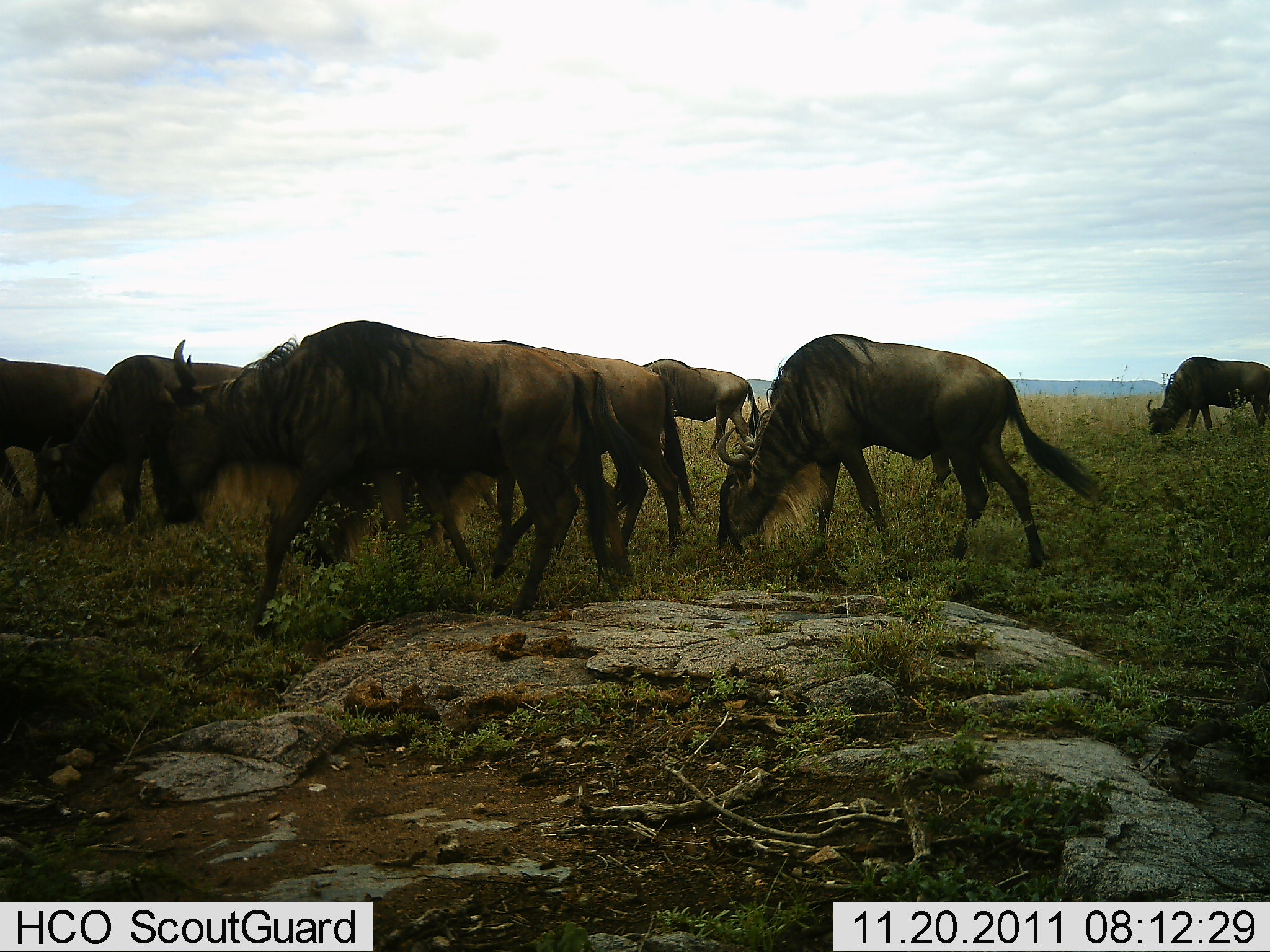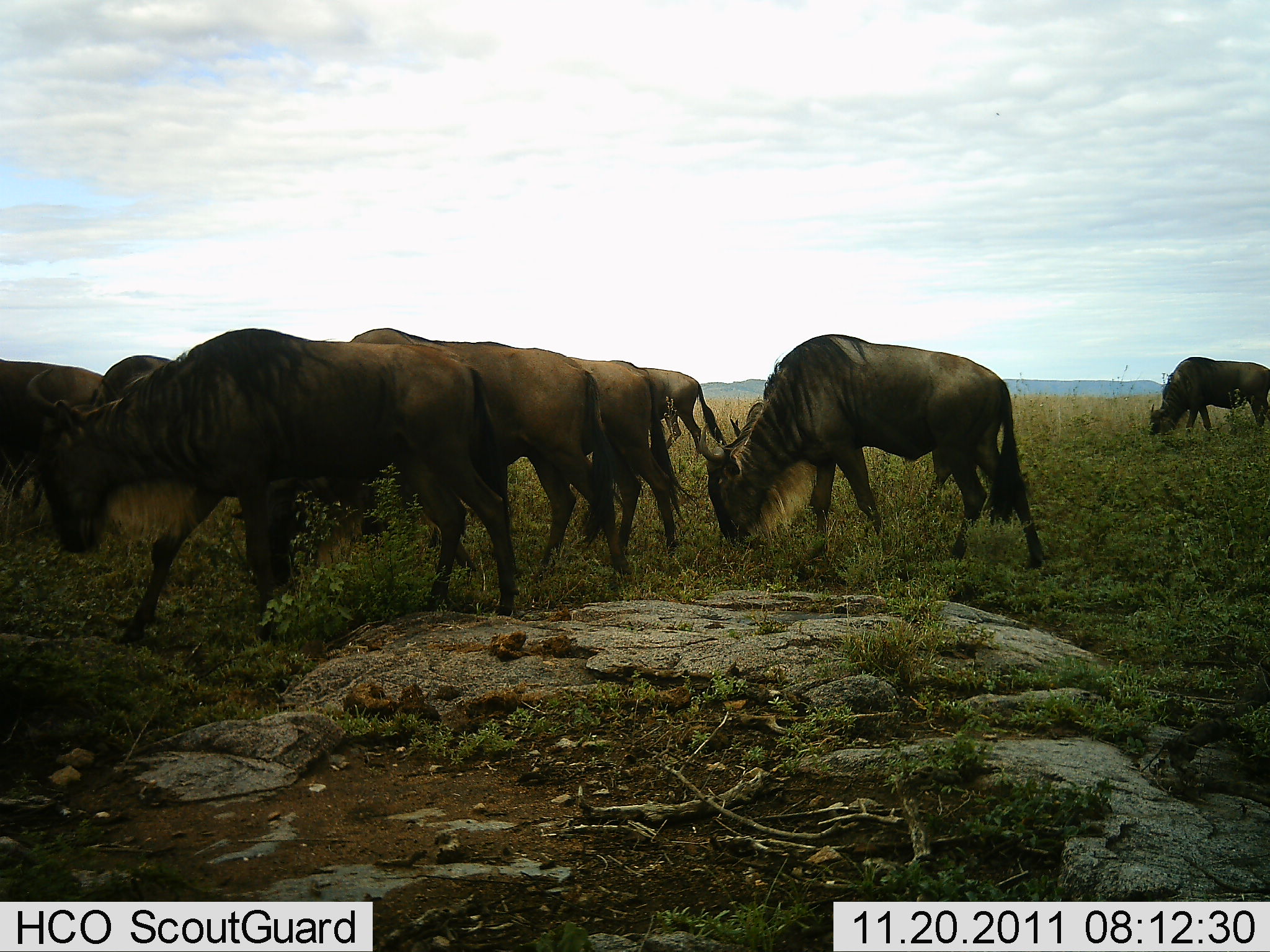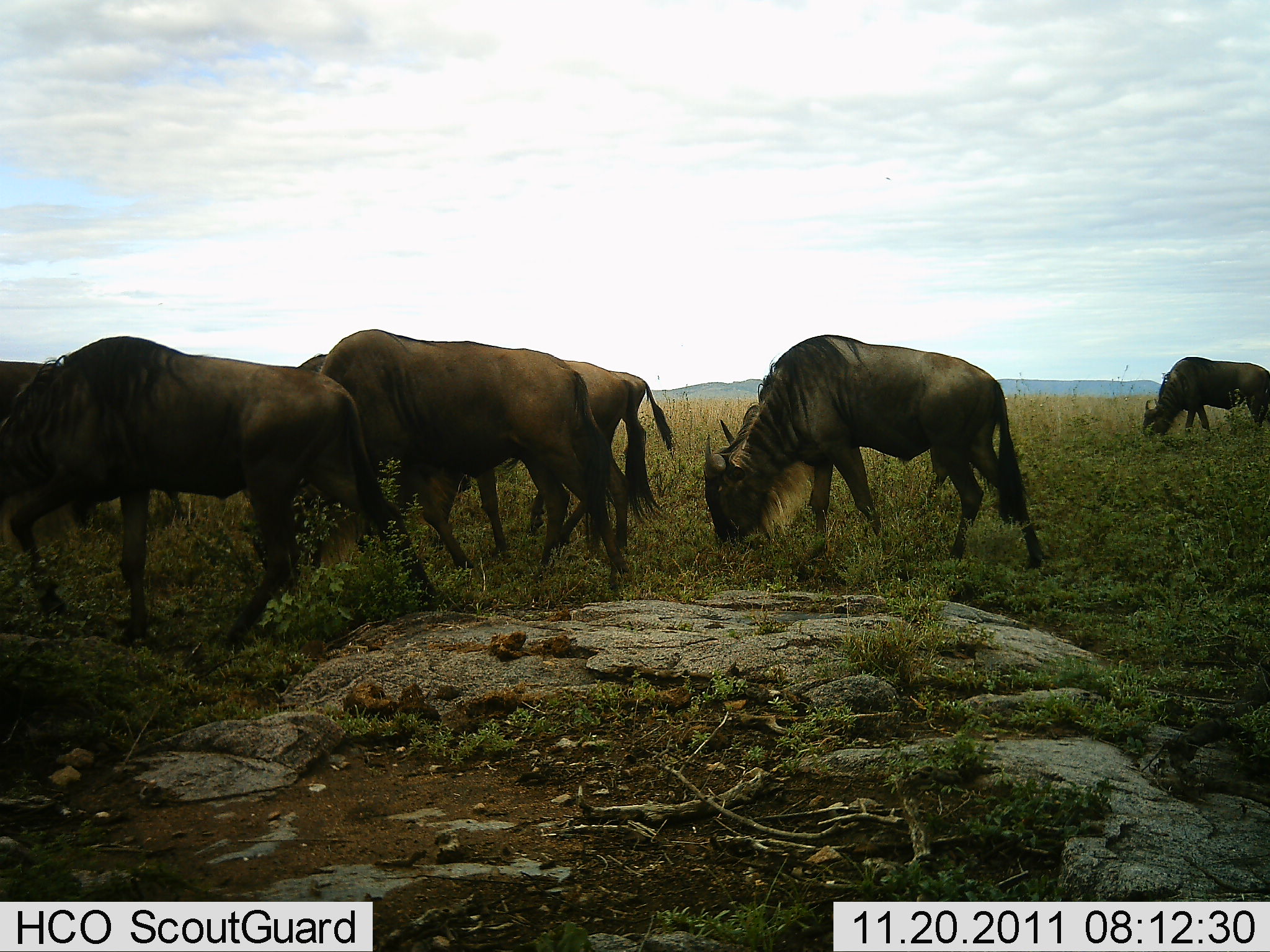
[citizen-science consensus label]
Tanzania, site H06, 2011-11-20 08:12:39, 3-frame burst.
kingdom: Animalia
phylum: Chordata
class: Mammalia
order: Artiodactyla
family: Bovidae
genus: Connochaetes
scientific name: Connochaetes taurinus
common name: blue wildebeest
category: wildebeest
Wildebeest (blue wildebeest) (Connochaetes taurinus), count 8. Behavior (volunteer vote fractions): standing 18%, resting 0%, moving 64%, interacting 0%. Young present (vote fraction): 0%. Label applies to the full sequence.